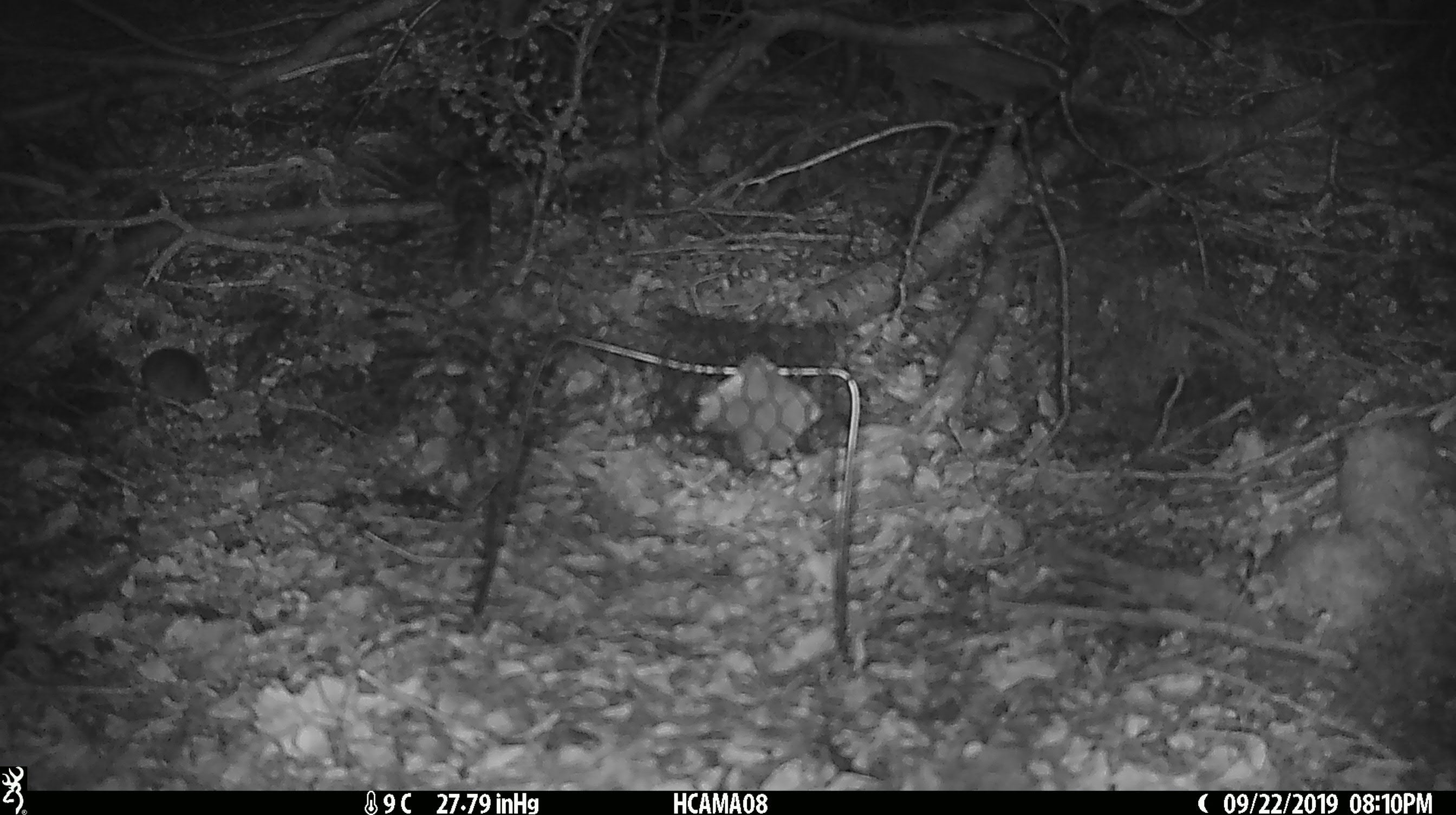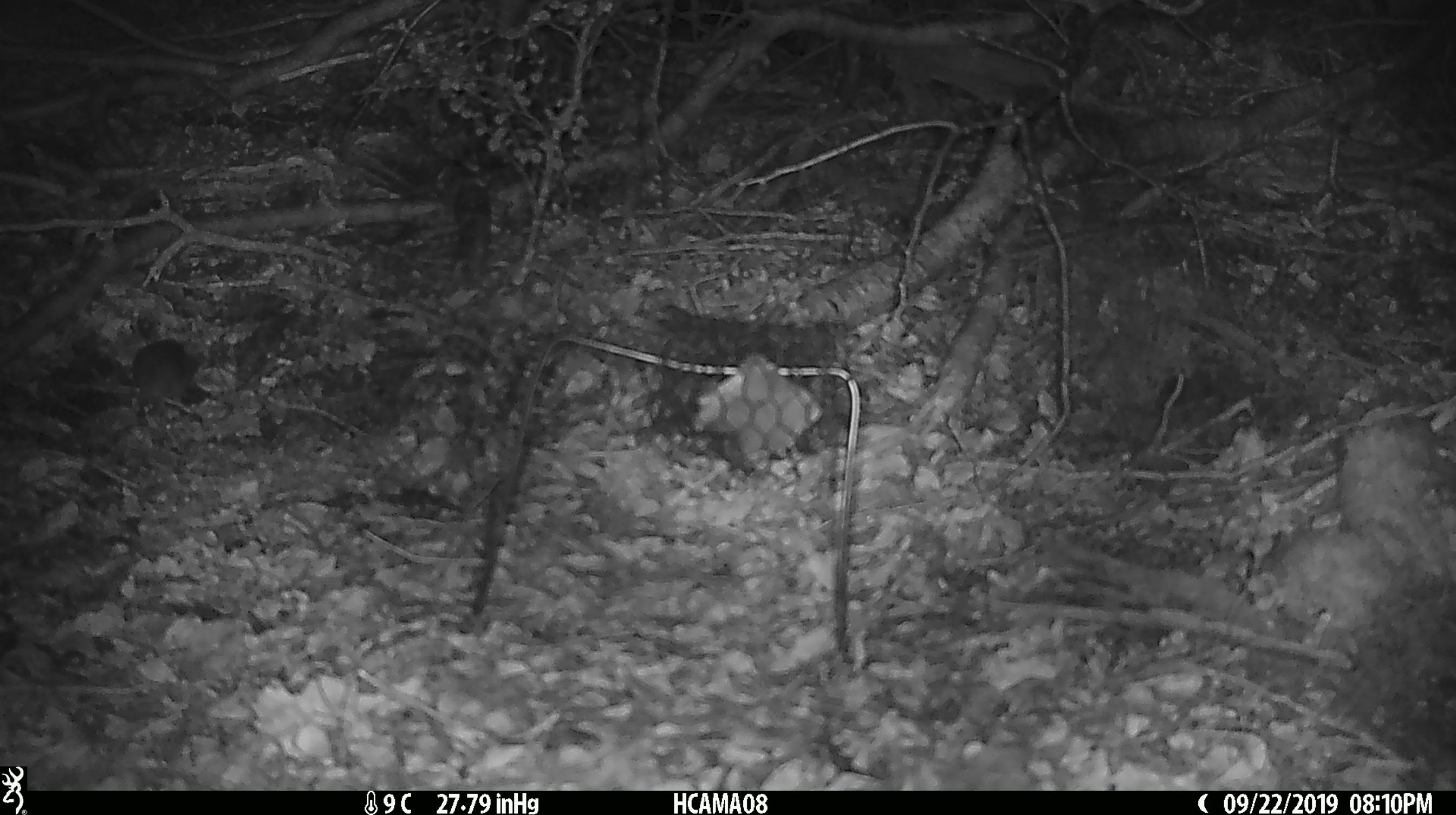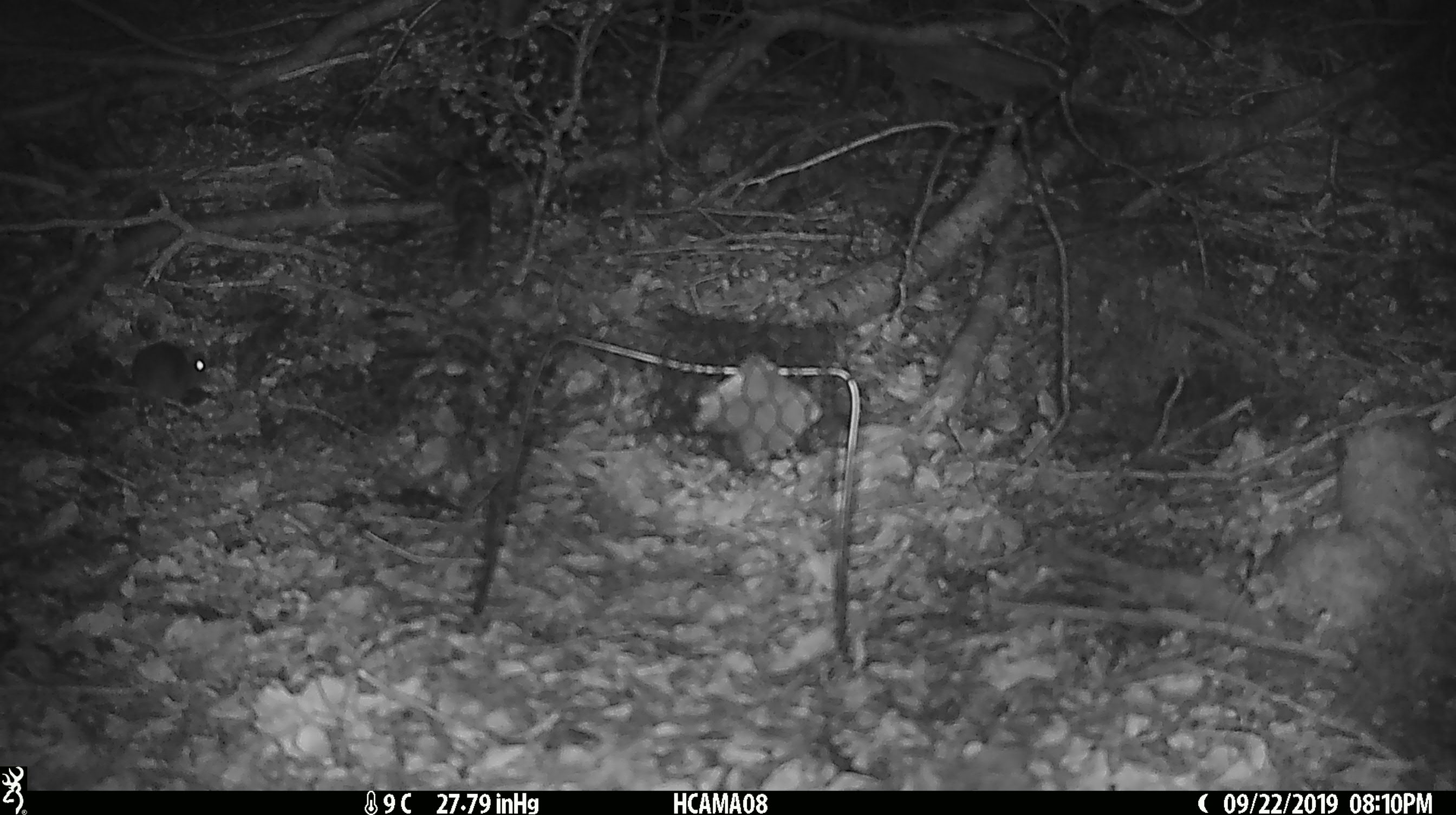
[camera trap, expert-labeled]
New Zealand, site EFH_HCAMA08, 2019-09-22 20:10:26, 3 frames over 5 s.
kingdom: Animalia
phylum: Chordata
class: Mammalia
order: Rodentia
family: Muridae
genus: Mus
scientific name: Mus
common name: mouse